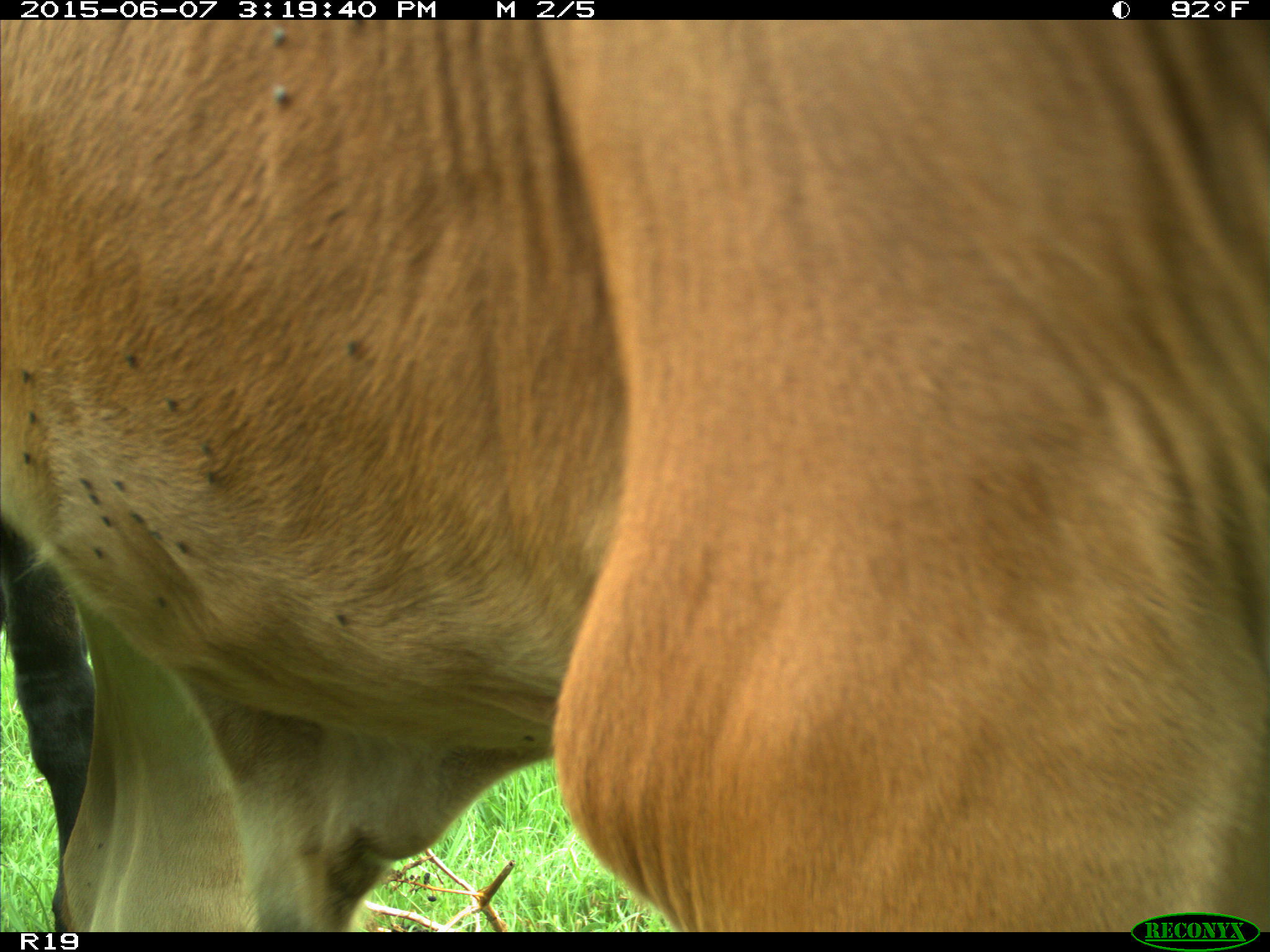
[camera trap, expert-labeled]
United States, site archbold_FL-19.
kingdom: Animalia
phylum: Chordata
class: Mammalia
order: Artiodactyla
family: Bovidae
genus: Bos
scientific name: Bos taurus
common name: domestic cow